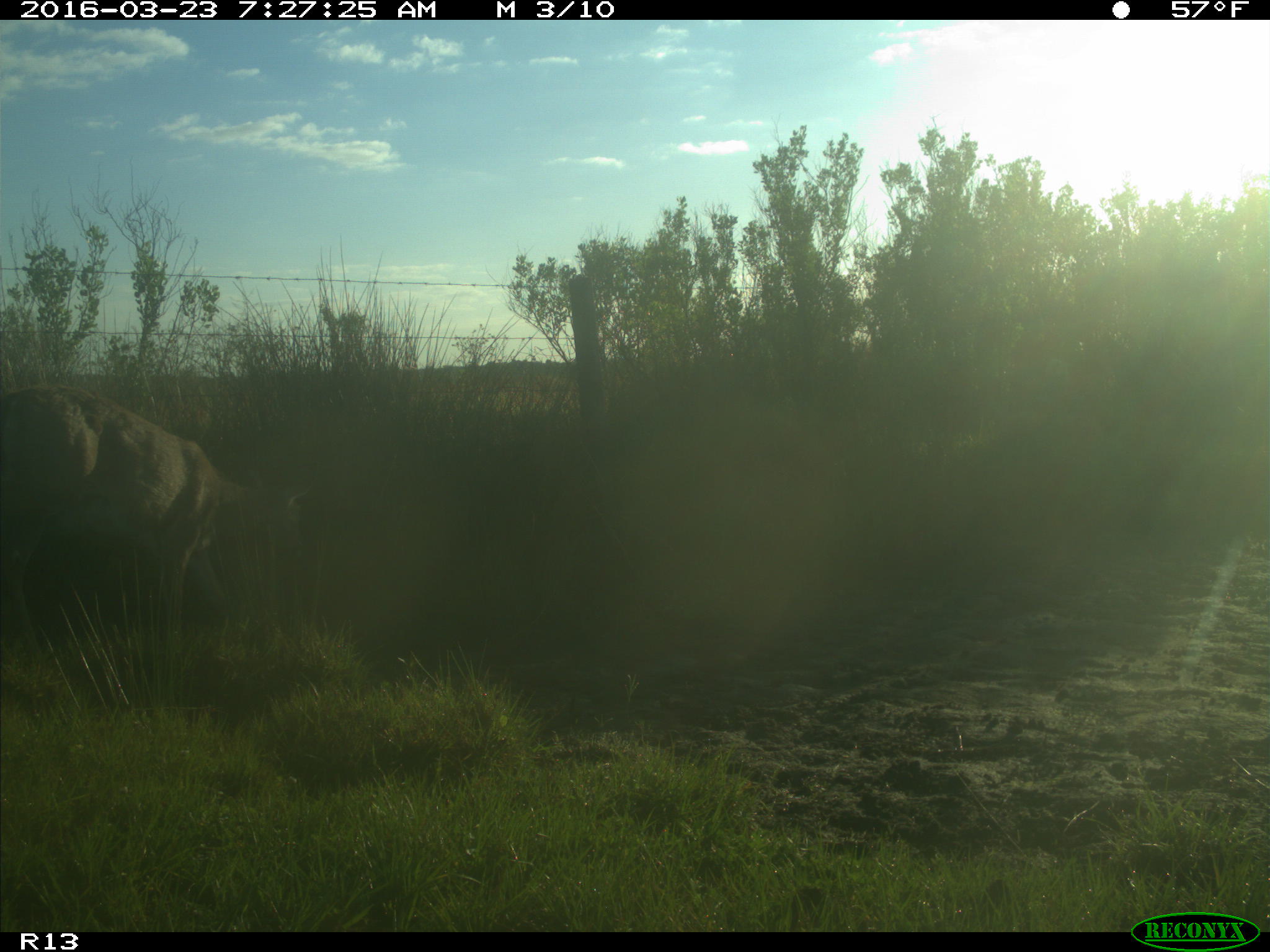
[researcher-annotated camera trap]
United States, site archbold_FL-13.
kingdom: Animalia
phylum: Chordata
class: Mammalia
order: Artiodactyla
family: Cervidae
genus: Odocoileus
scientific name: Odocoileus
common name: deer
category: unidentified deer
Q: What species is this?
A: Unidentified deer (deer) (Odocoileus).